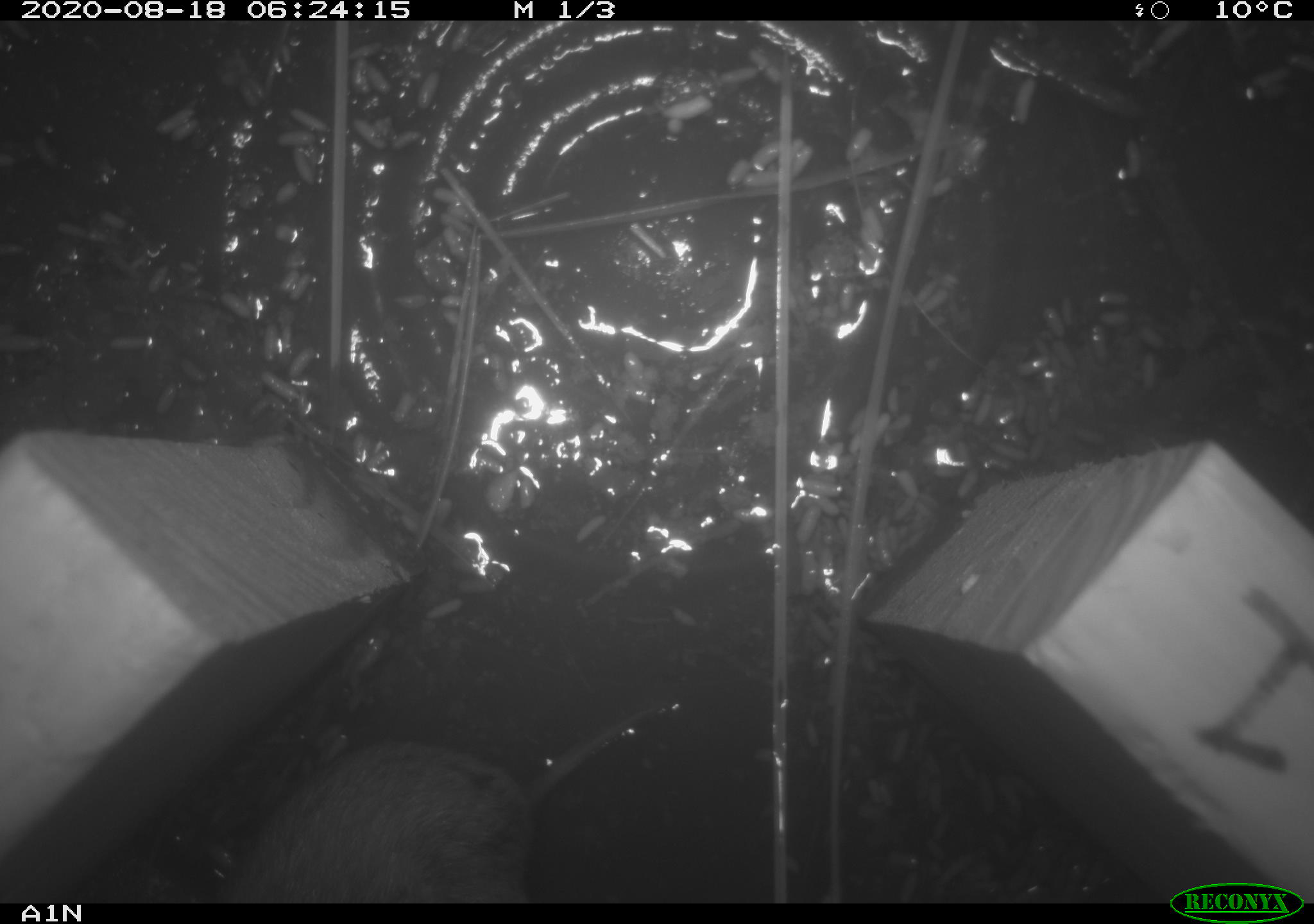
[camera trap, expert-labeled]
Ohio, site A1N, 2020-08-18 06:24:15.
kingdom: Animalia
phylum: Chordata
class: Mammalia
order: Rodentia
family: Cricetidae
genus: Microtus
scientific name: Microtus pennsylvanicus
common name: meadow vole